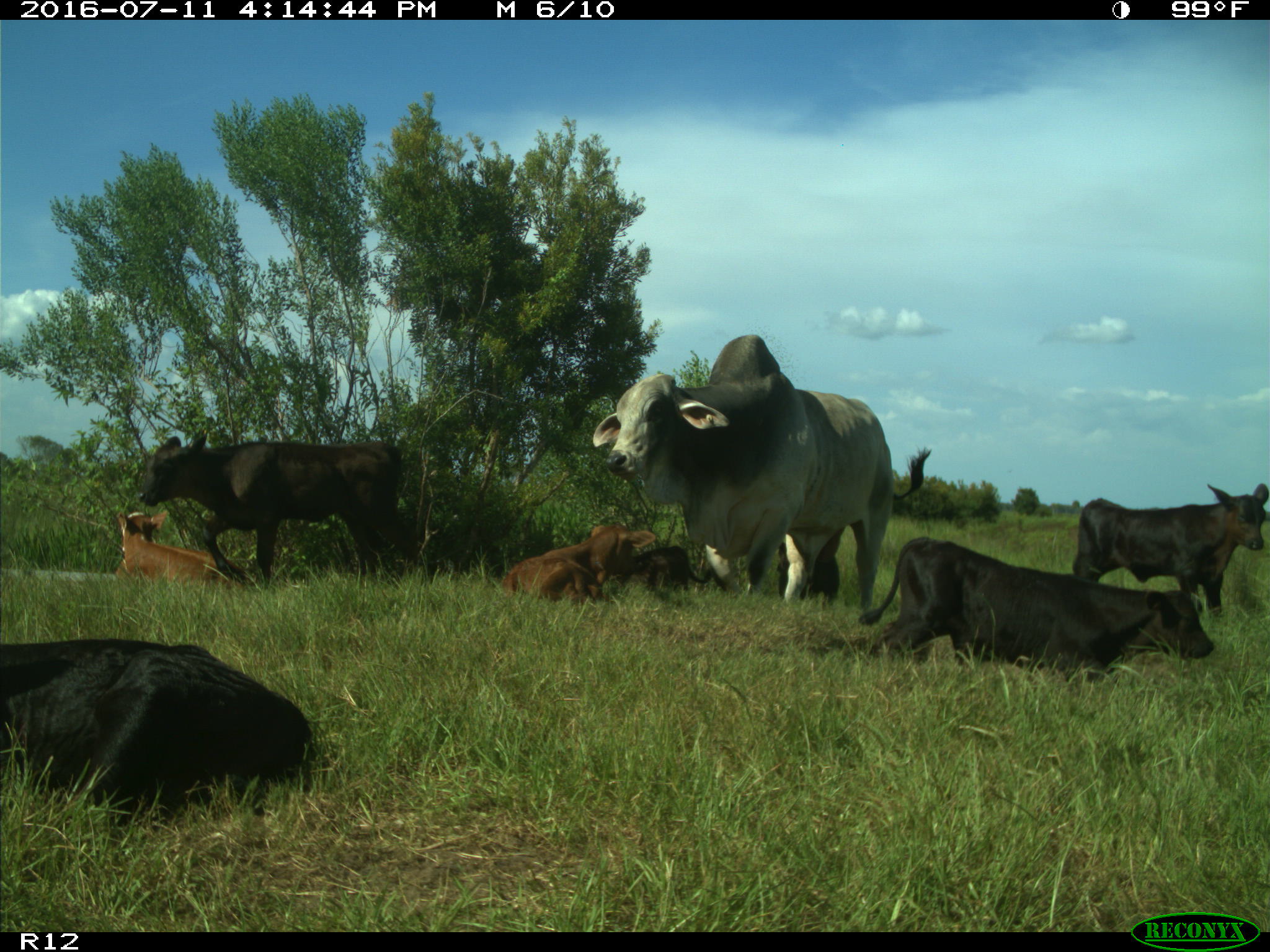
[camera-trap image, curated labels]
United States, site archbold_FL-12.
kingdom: Animalia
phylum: Chordata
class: Mammalia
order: Artiodactyla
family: Bovidae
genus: Bos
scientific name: Bos taurus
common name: domestic cow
Bos taurus (domestic cow).